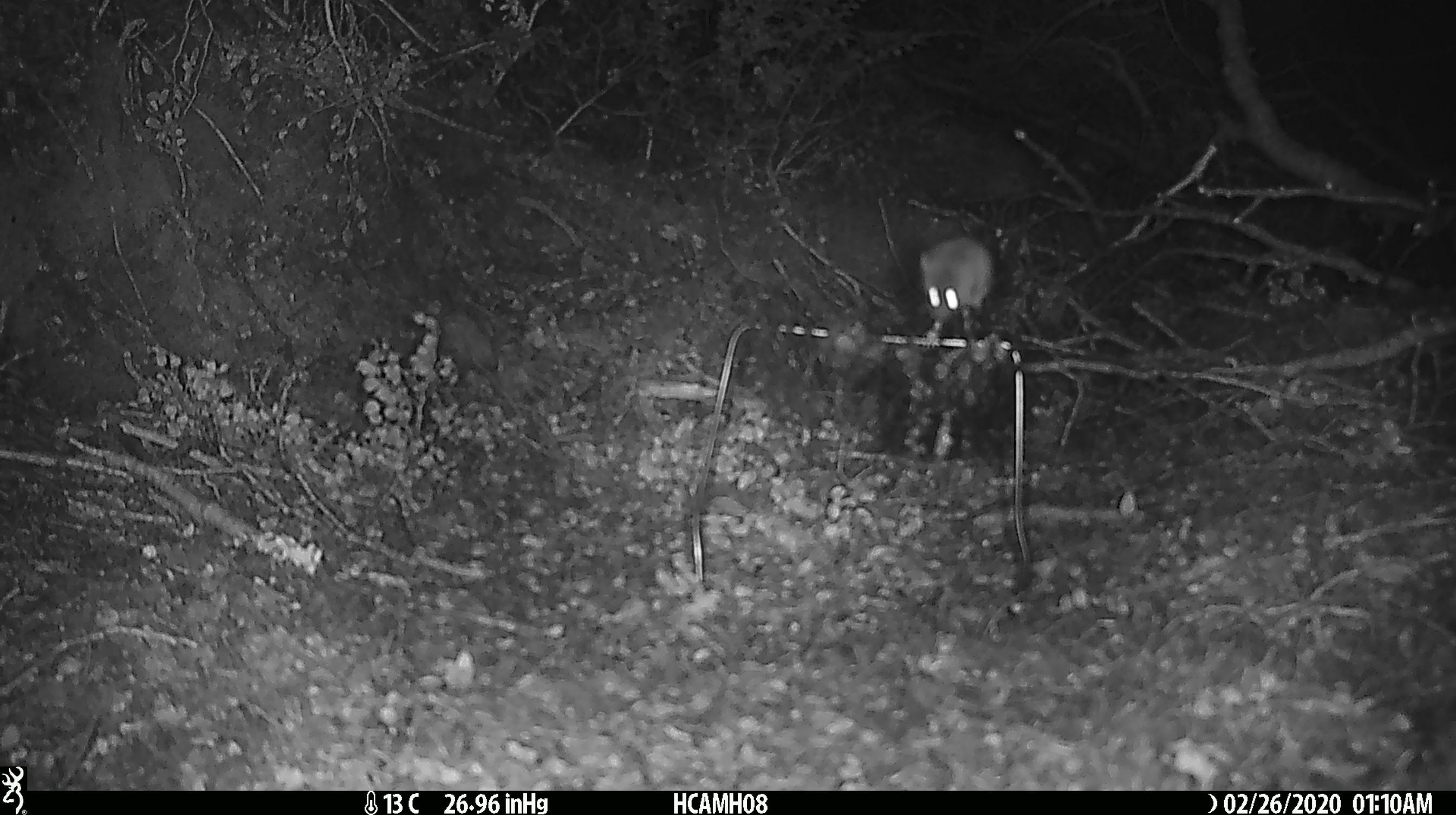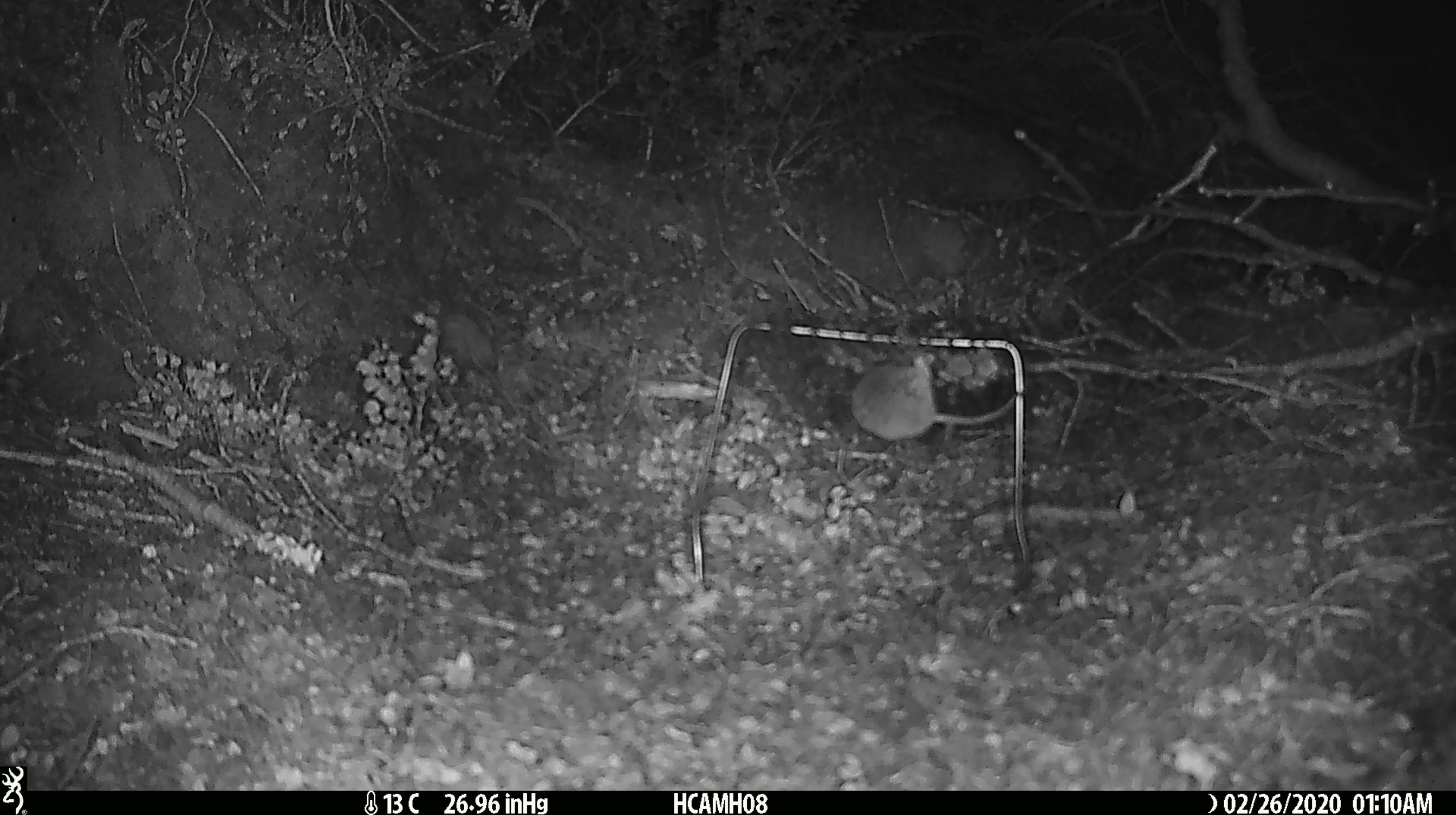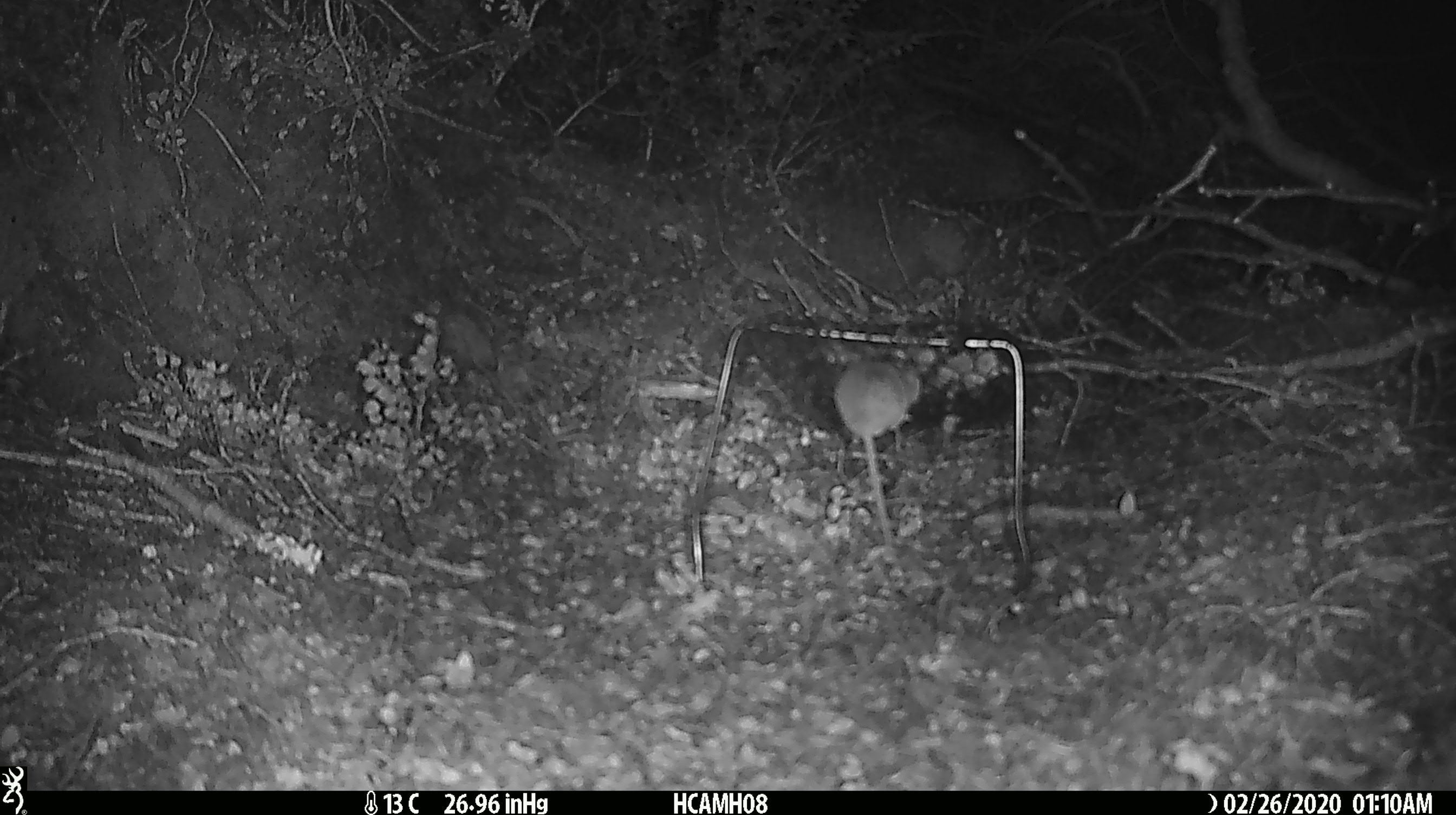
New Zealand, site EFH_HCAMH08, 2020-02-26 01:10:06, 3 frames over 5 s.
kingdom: Animalia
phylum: Chordata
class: Mammalia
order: Rodentia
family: Muridae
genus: Mus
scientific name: Mus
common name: mouse